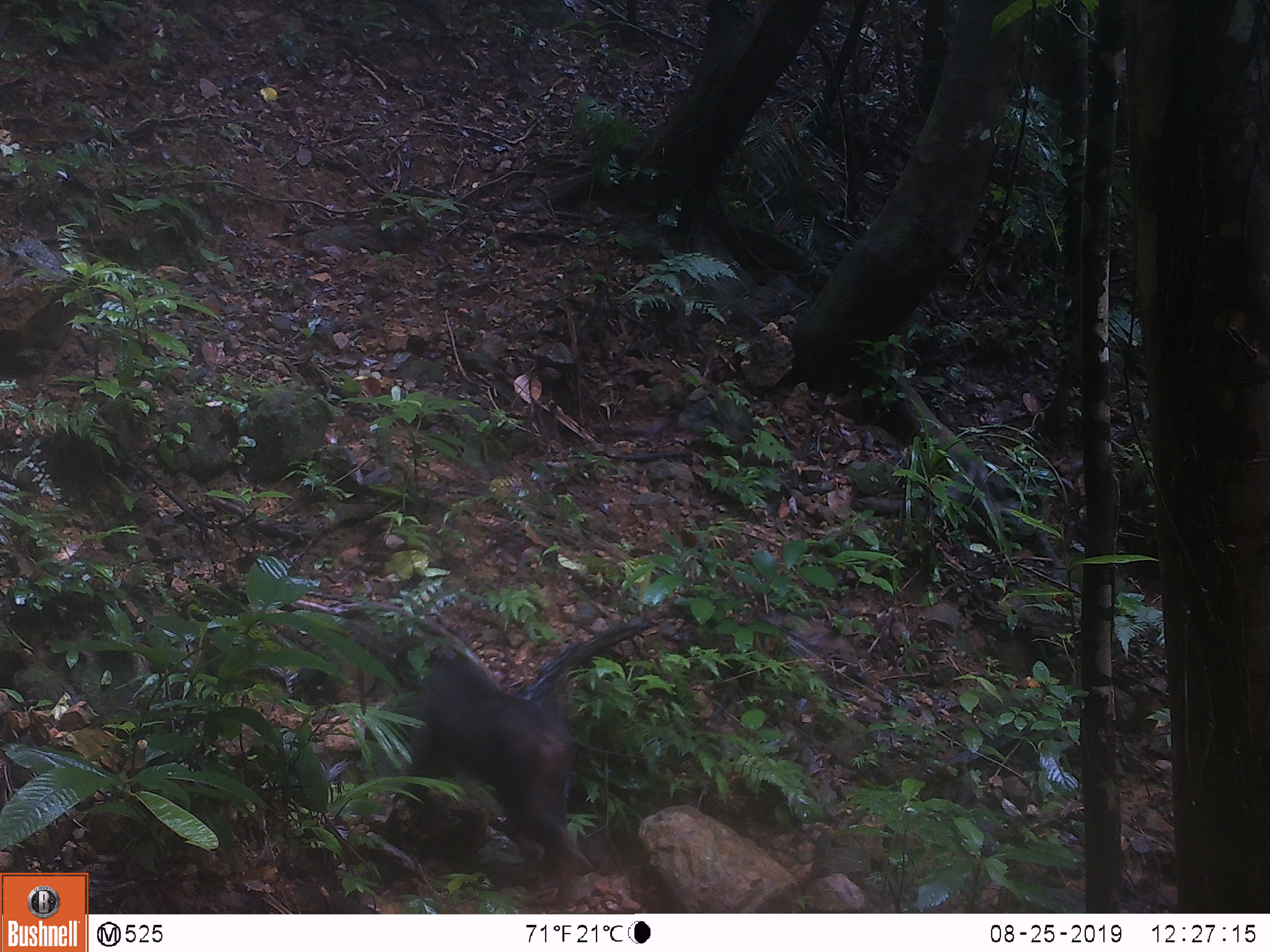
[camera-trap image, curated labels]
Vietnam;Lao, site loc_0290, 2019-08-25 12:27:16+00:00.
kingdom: Animalia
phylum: Chordata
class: Mammalia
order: Primates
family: Cercopithecidae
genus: Macaca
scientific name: Macaca arctoides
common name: stump-tailed macaque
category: stump tailed macaque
Stump tailed macaque (stump-tailed macaque) (Macaca arctoides). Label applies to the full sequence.